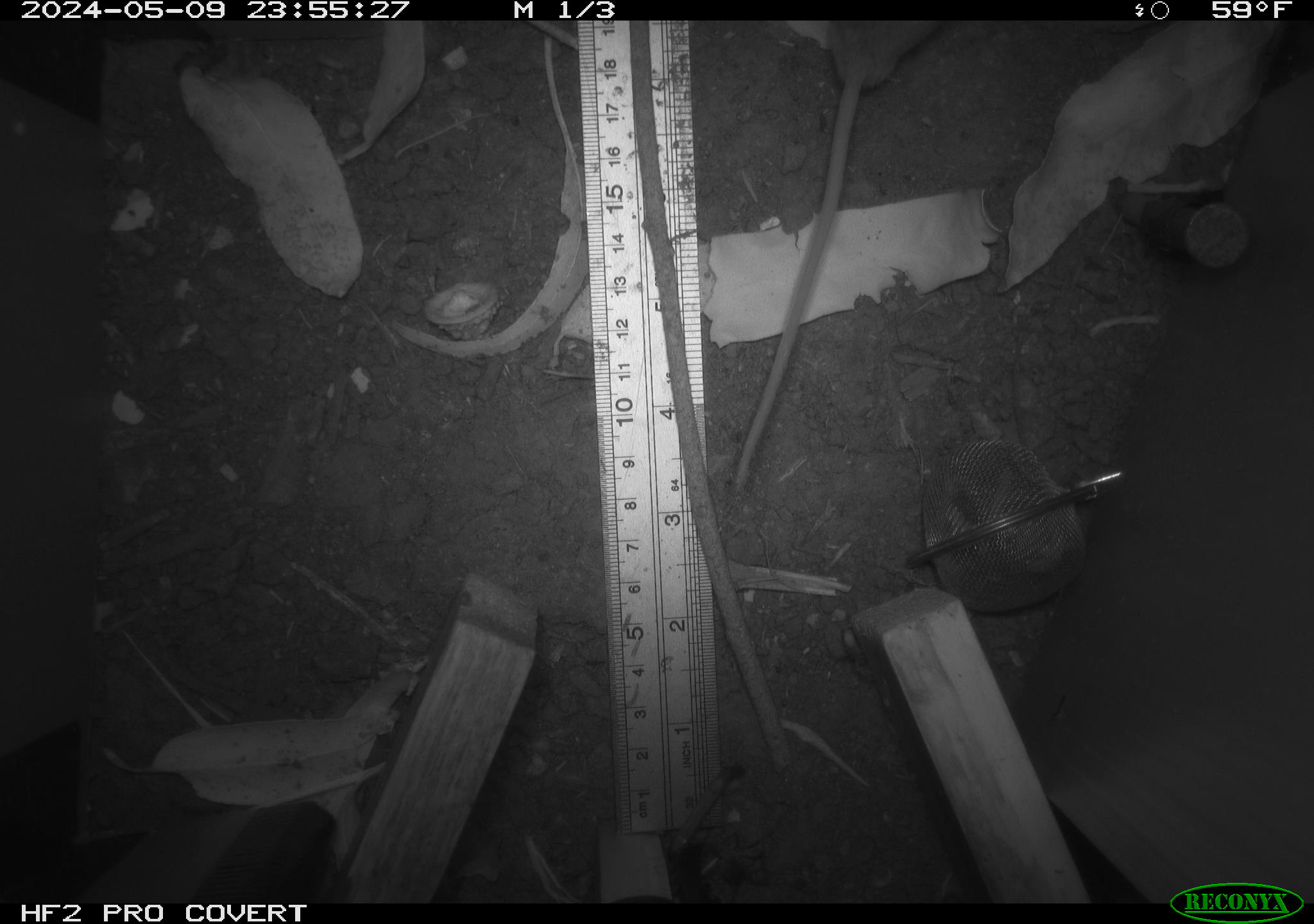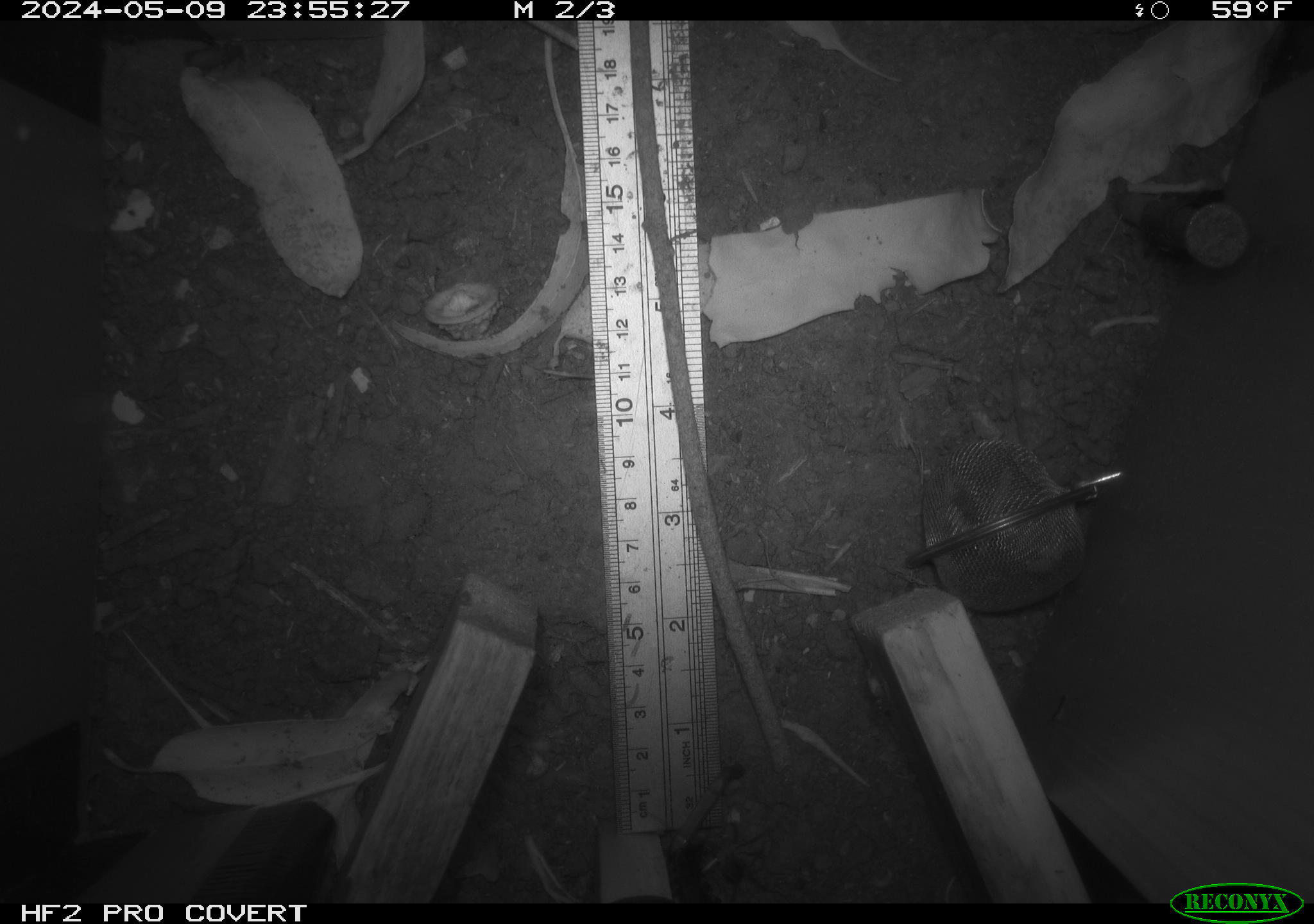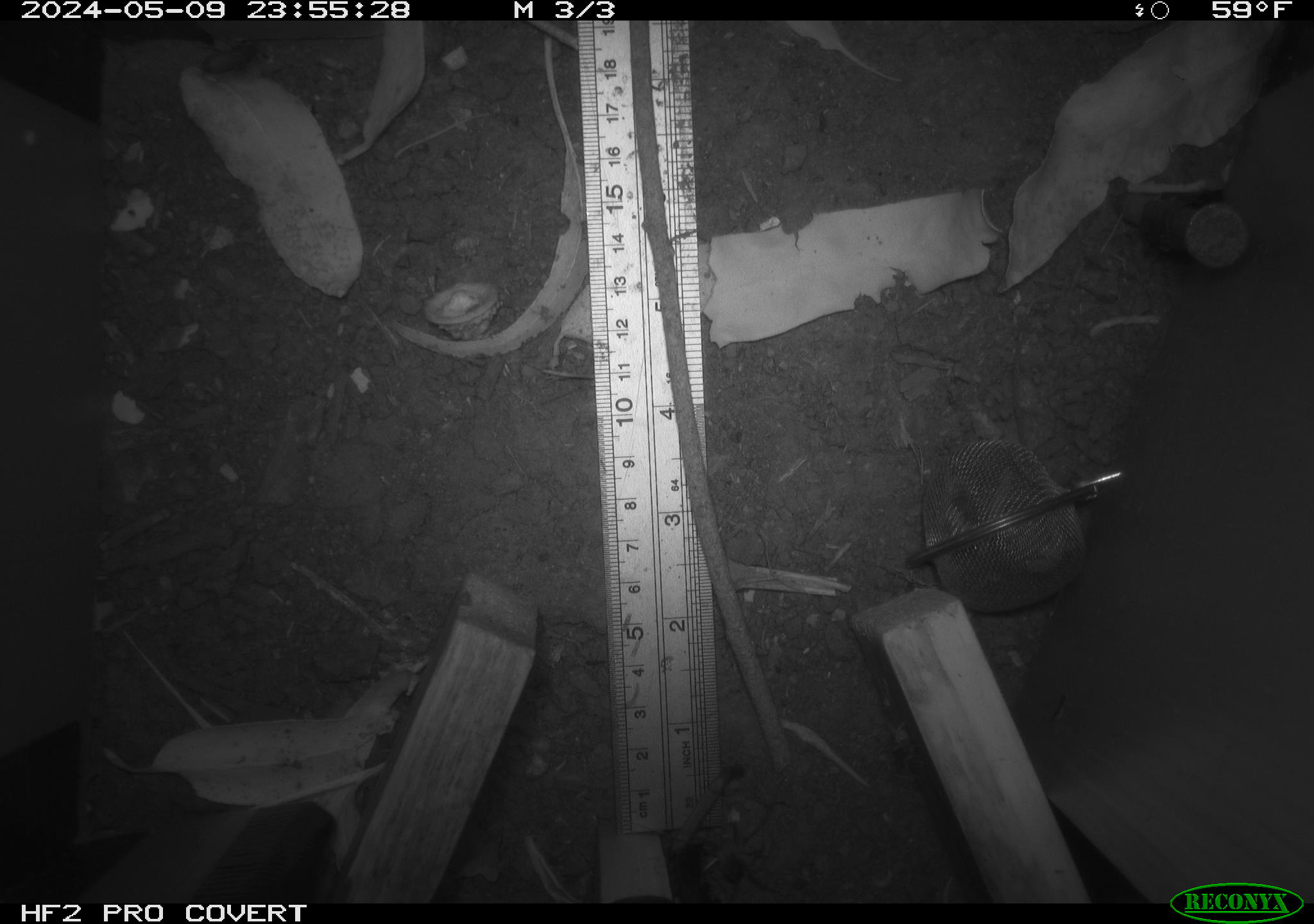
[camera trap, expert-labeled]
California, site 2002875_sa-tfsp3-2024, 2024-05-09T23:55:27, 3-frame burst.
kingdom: Animalia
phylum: Chordata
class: Mammalia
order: Rodentia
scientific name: Rodentia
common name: mouse species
Mouse species (Rodentia).